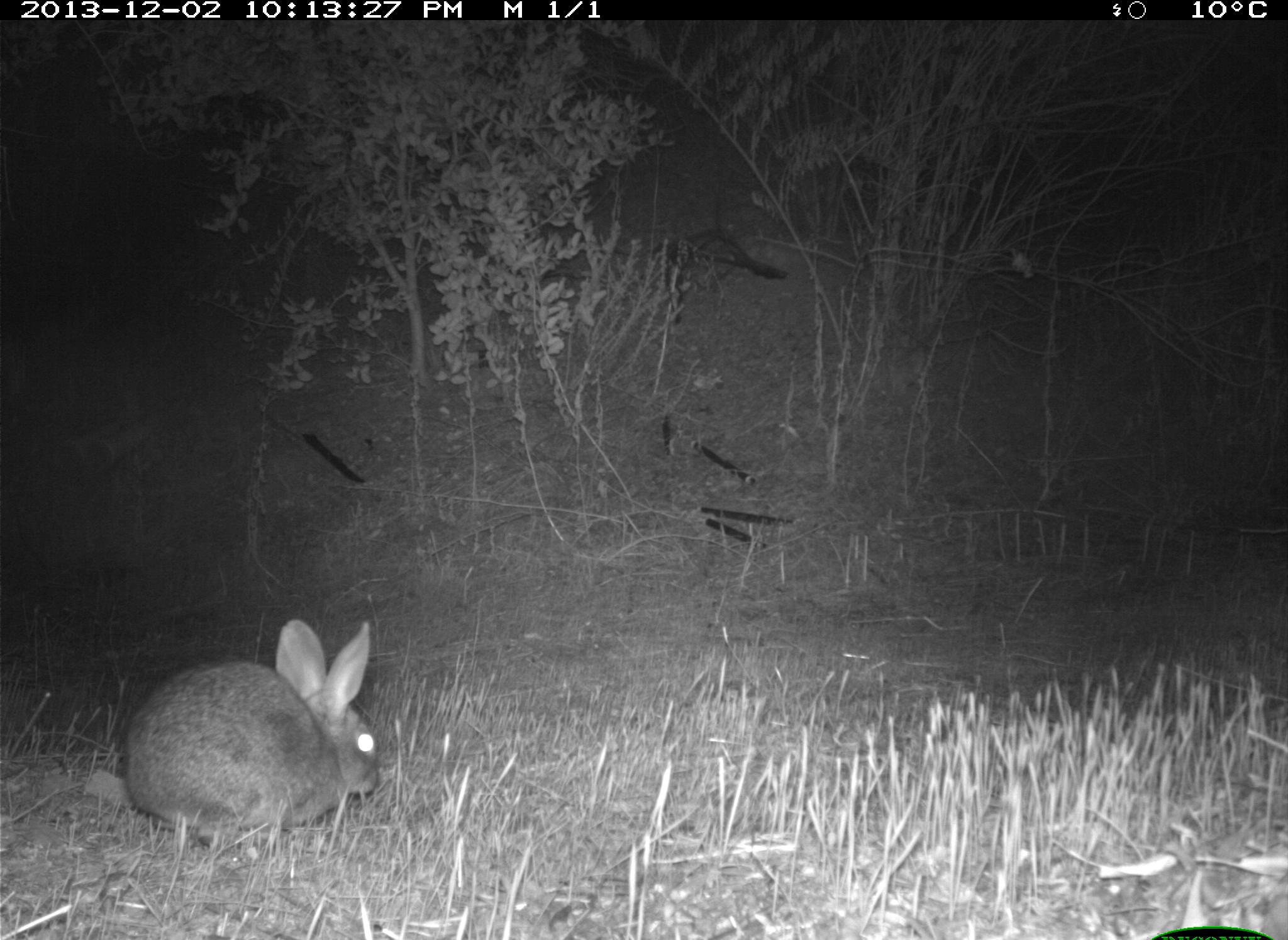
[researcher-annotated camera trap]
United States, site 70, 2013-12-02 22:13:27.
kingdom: Animalia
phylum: Chordata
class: Mammalia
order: Lagomorpha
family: Leporidae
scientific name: Leporidae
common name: rabbits and hares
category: rabbit